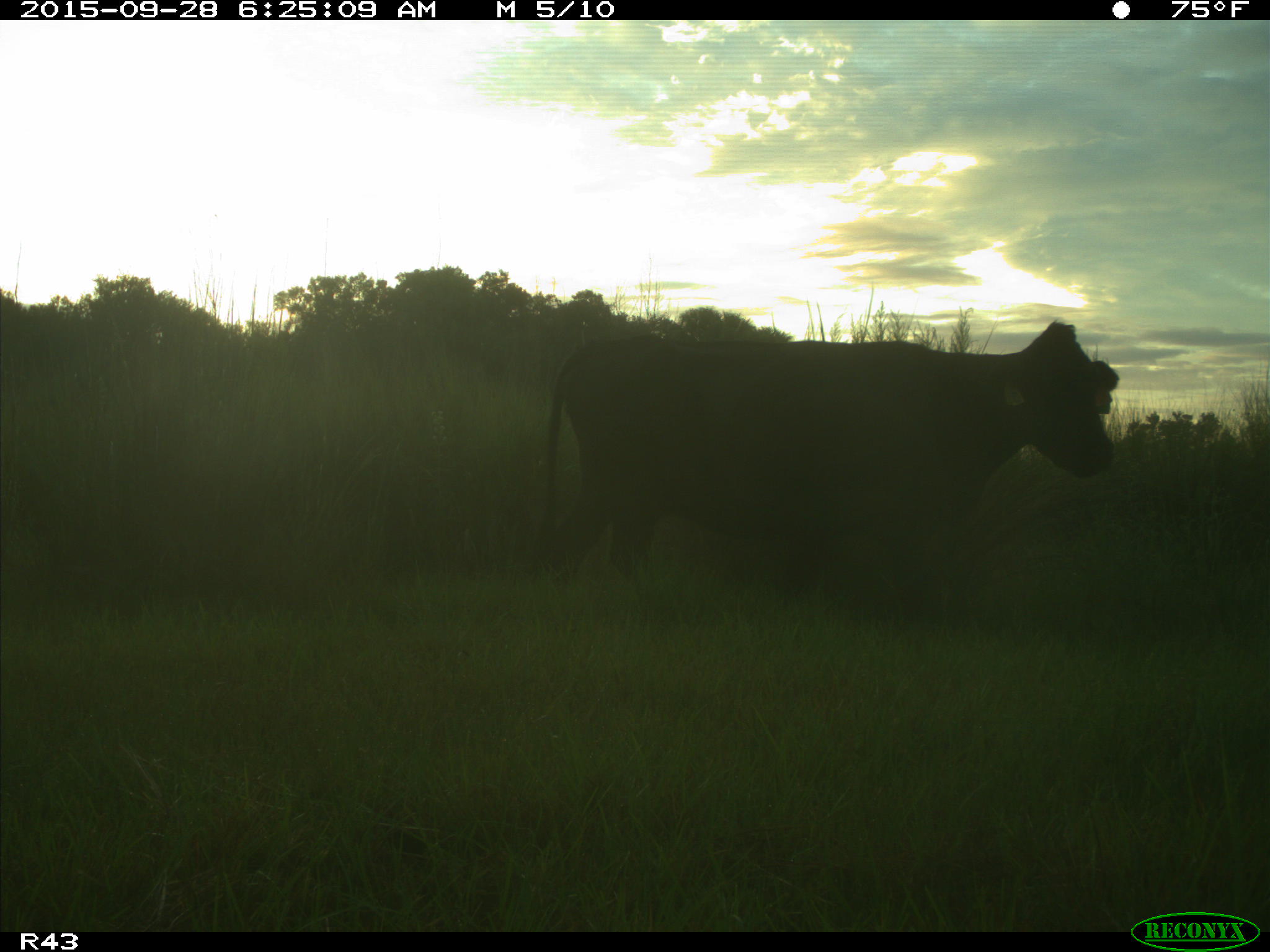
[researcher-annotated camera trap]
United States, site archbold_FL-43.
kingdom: Animalia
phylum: Chordata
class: Mammalia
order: Artiodactyla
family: Bovidae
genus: Bos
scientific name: Bos taurus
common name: domestic cow